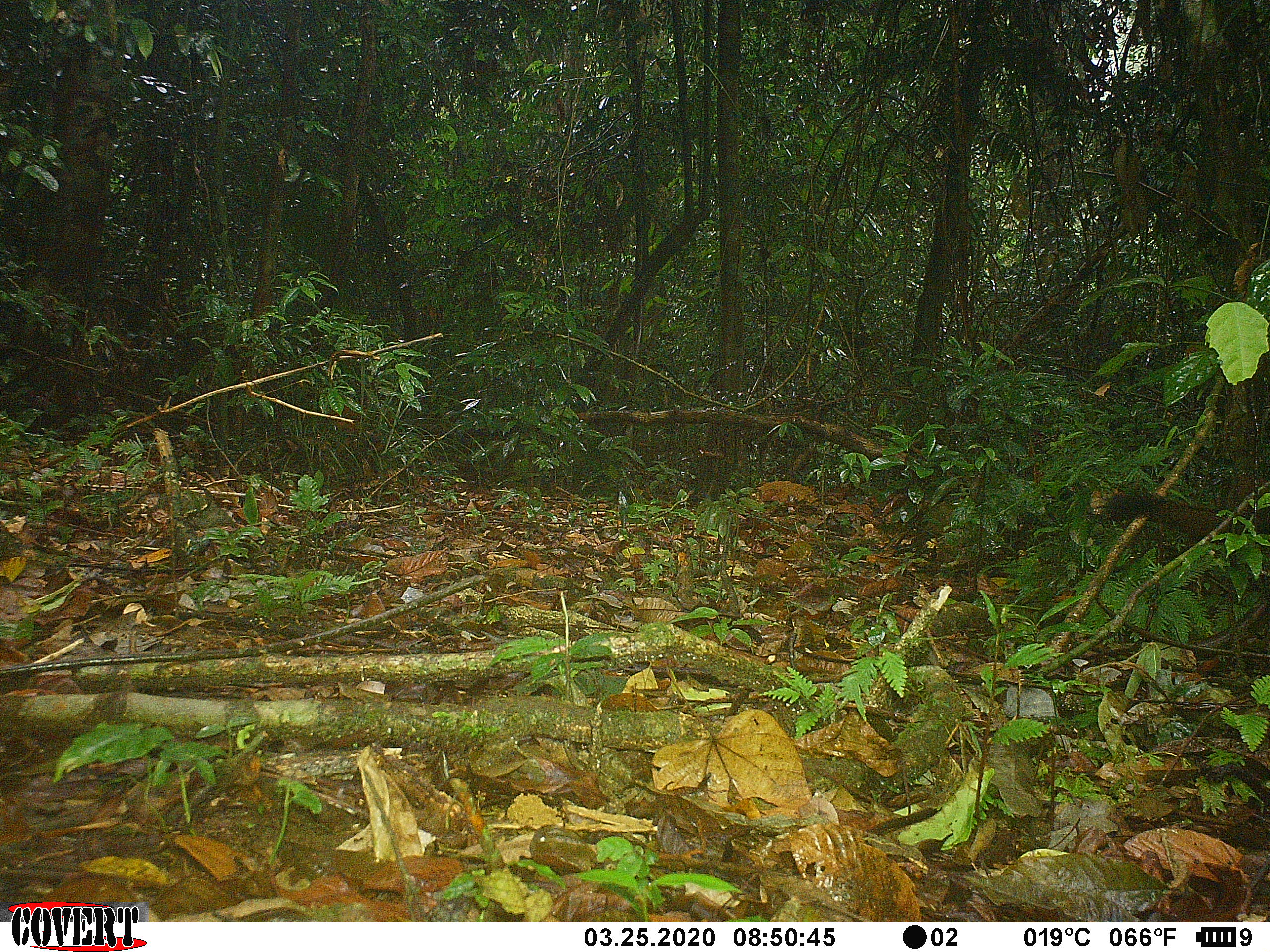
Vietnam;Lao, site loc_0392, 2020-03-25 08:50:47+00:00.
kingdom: Animalia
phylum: Chordata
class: Mammalia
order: Rodentia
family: Sciuridae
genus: Callosciurus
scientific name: Callosciurus erythraeus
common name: pallas's squirrel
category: pallass squirrel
Pallass squirrel (pallas's squirrel) (Callosciurus erythraeus). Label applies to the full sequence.